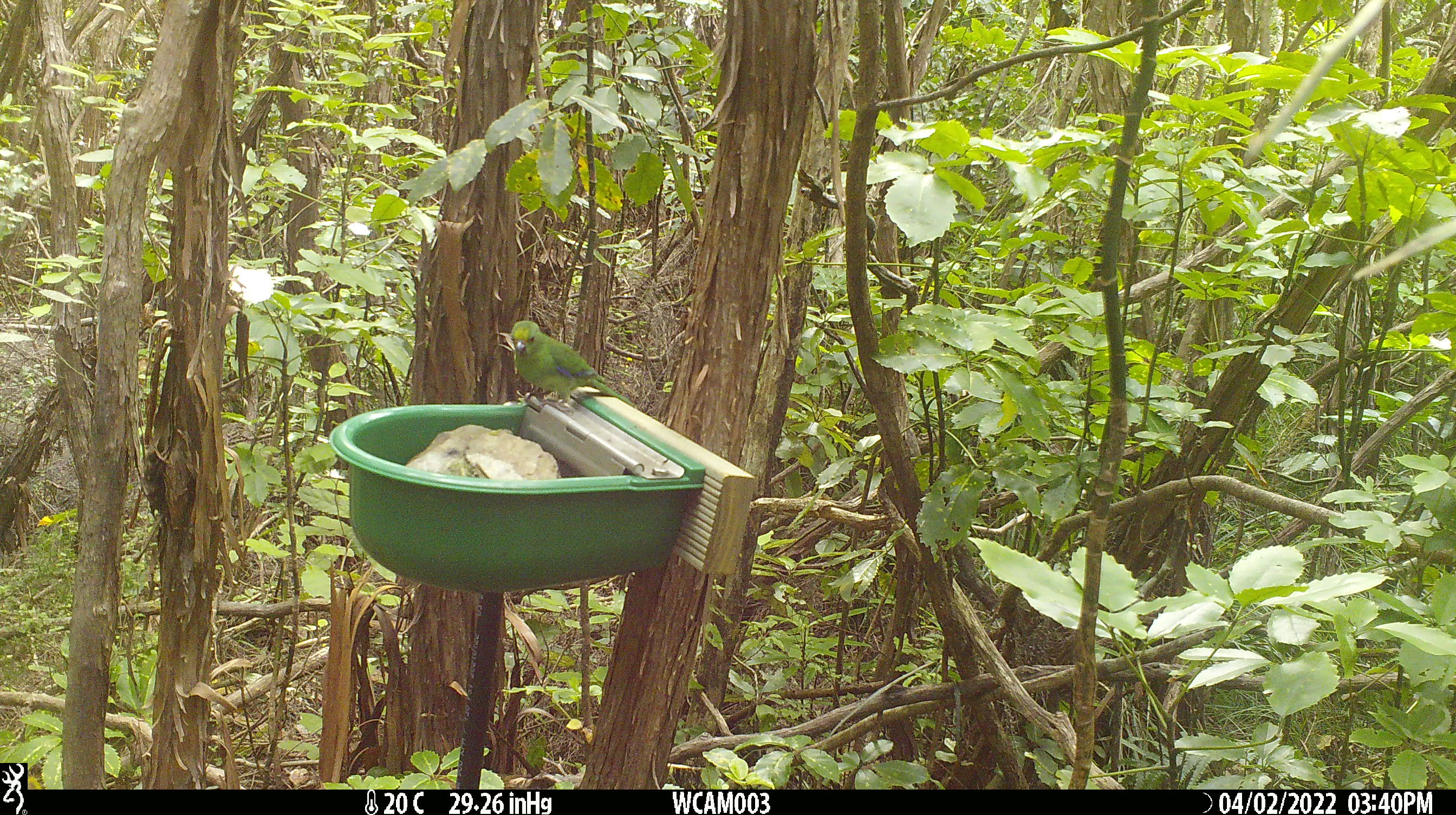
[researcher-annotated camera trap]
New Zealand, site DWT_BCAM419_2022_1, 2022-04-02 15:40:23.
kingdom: Animalia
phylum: Chordata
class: Aves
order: Psittaciformes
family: Psittaculidae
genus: Cyanoramphus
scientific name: Cyanoramphus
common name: parakeet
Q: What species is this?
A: Parakeet (Cyanoramphus).